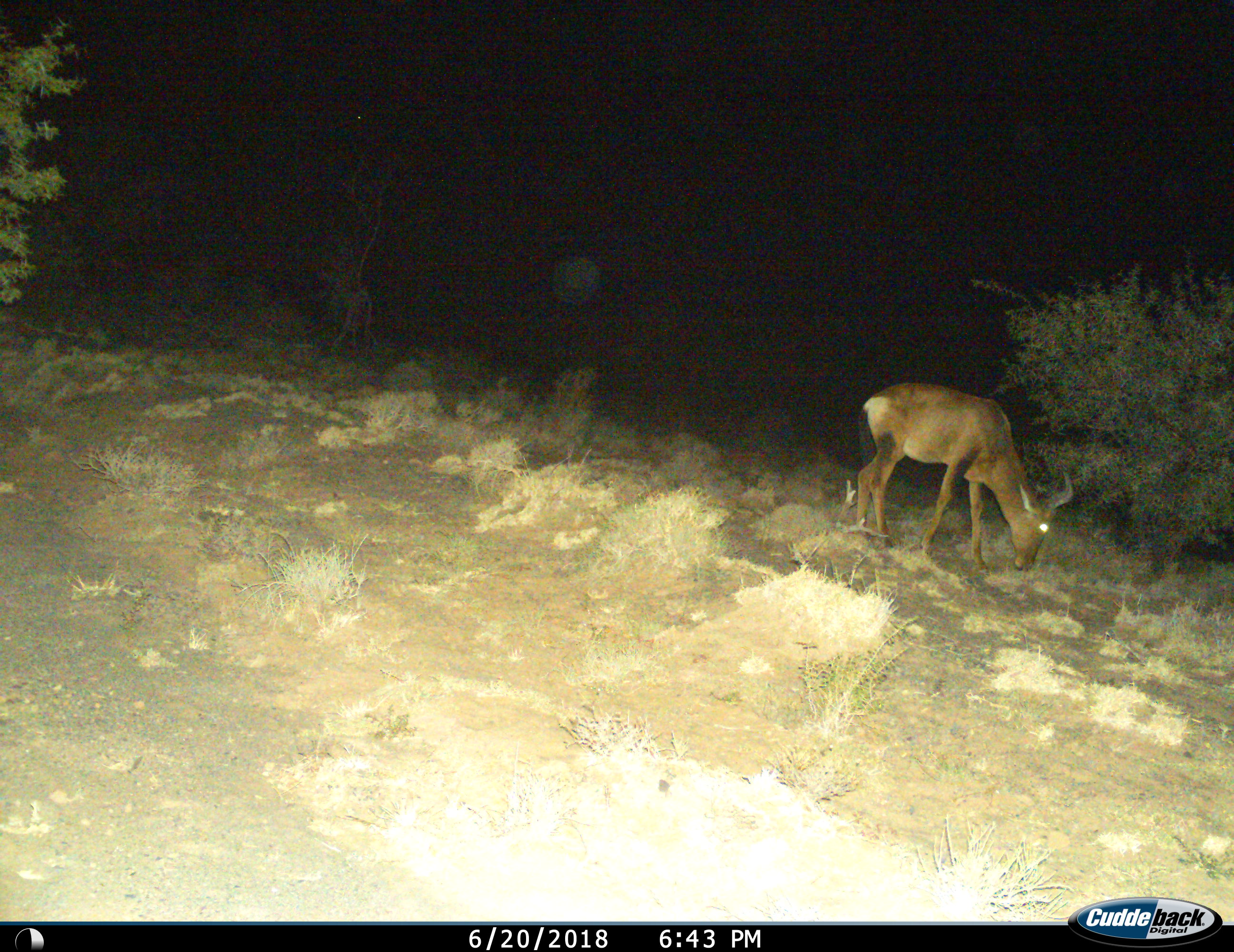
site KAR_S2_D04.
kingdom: Animalia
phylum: Chordata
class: Mammalia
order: Artiodactyla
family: Bovidae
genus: Alcelaphus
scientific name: Alcelaphus buselaphus caama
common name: red hartebeest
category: hartebeestred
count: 1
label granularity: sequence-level